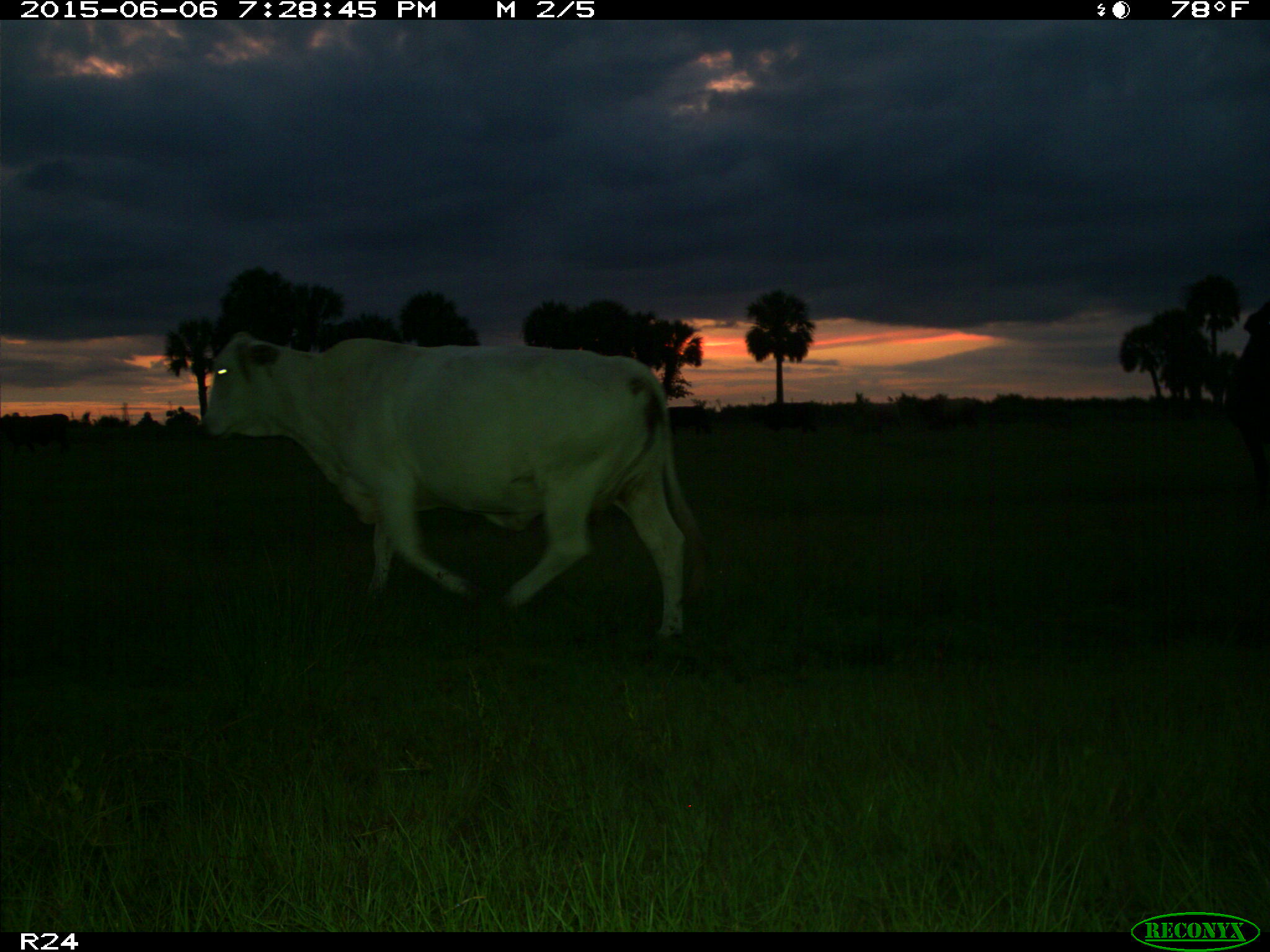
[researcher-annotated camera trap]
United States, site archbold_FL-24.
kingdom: Animalia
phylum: Chordata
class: Mammalia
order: Artiodactyla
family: Bovidae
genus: Bos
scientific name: Bos taurus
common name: domestic cow